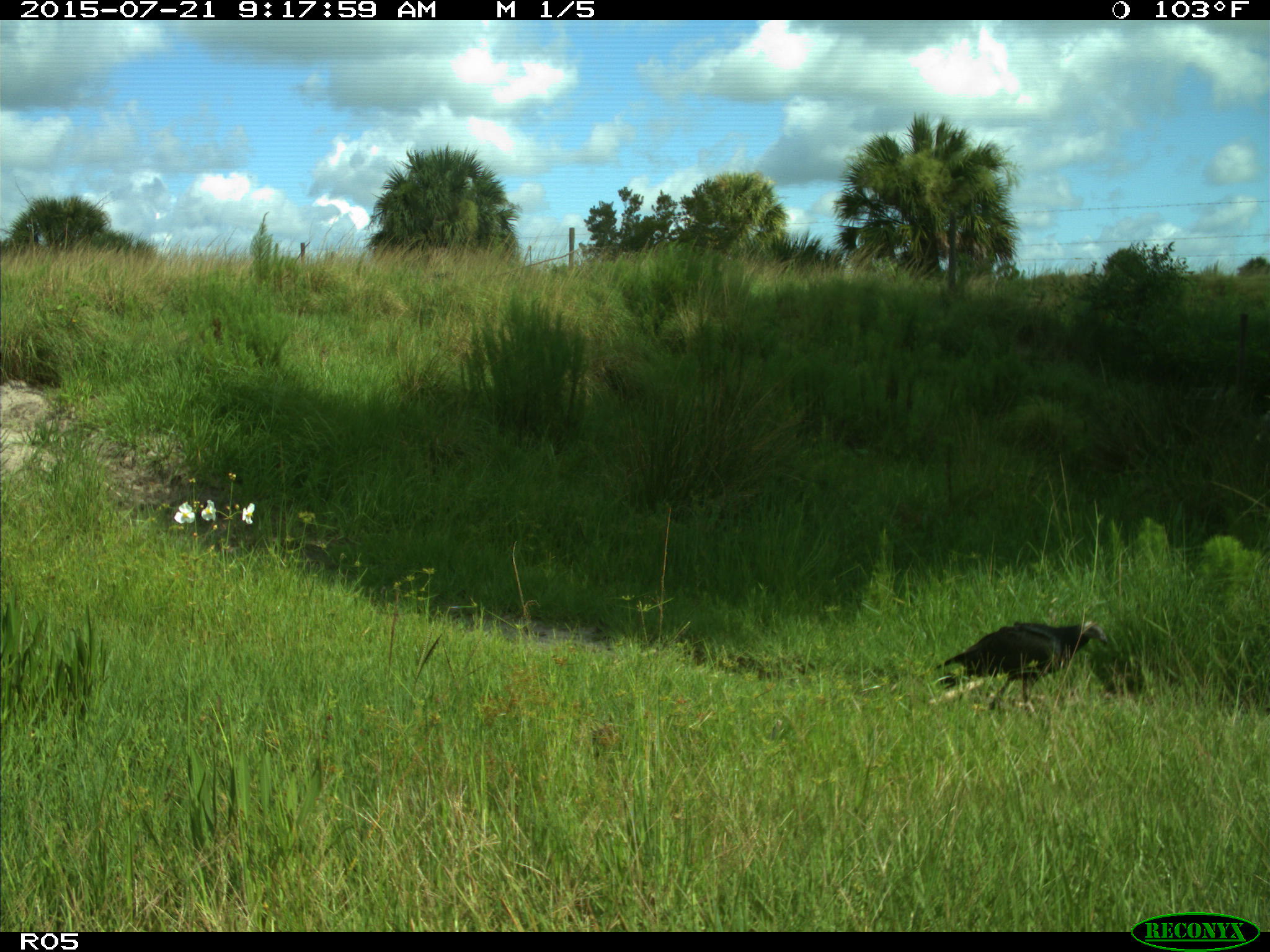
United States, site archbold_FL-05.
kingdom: Animalia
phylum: Chordata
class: Aves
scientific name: Aves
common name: birds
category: unidentified bird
Unidentified bird (birds) (Aves).